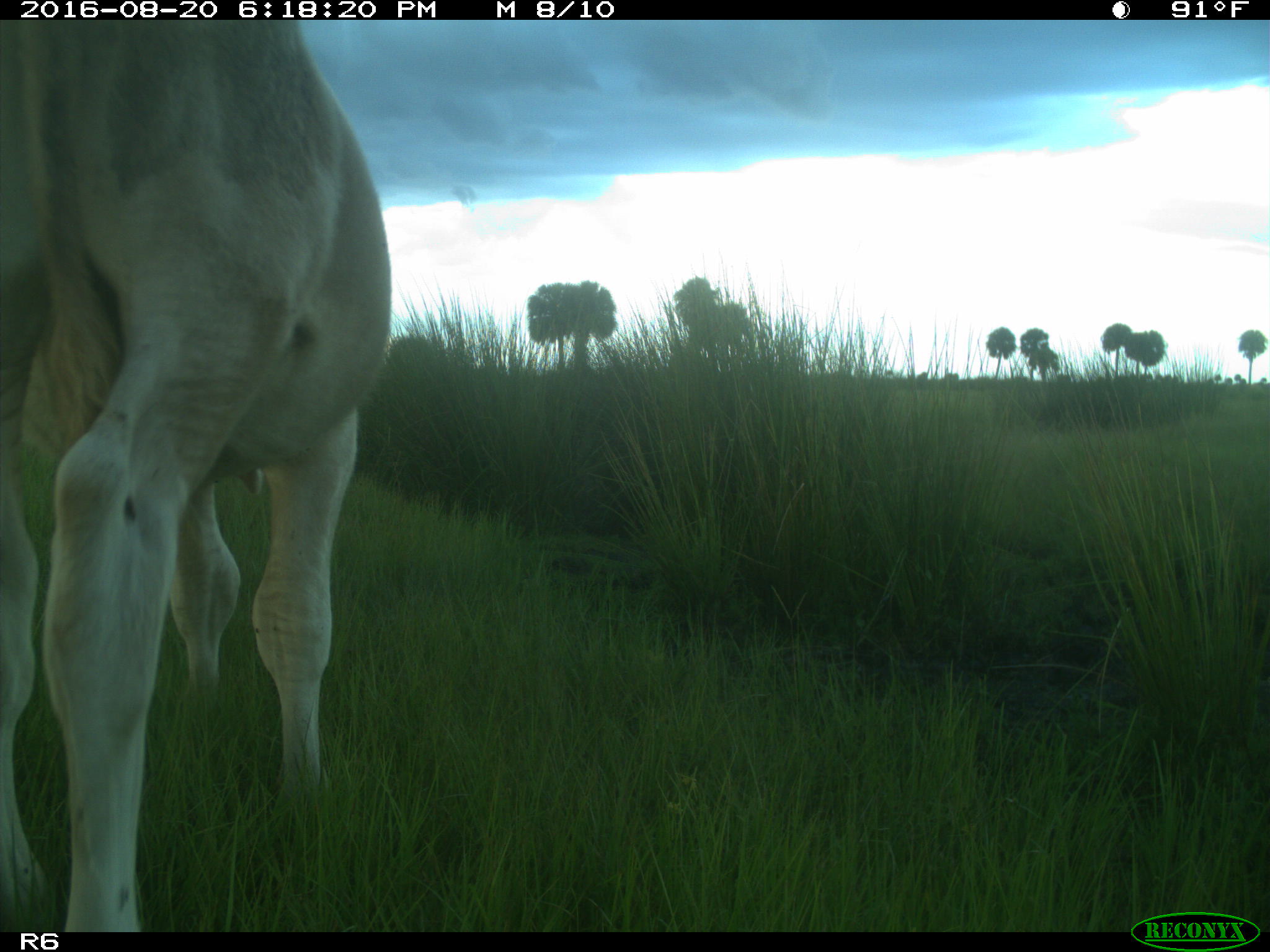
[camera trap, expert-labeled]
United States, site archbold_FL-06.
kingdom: Animalia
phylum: Chordata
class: Mammalia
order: Artiodactyla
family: Bovidae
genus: Bos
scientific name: Bos taurus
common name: domestic cow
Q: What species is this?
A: Bos taurus (domestic cow).